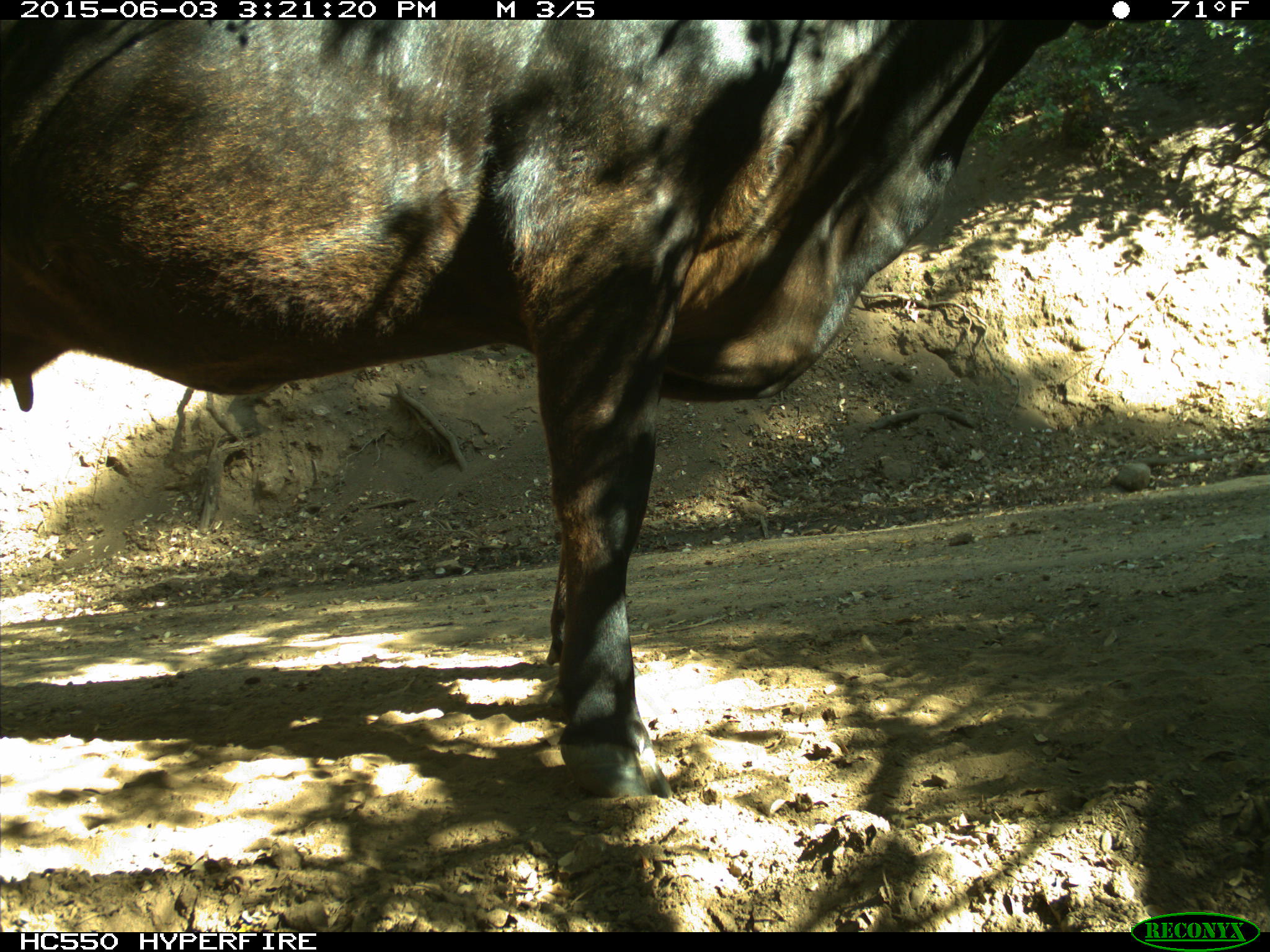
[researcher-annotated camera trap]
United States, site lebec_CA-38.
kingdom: Animalia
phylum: Chordata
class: Mammalia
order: Artiodactyla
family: Bovidae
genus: Bos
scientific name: Bos taurus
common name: domestic cow